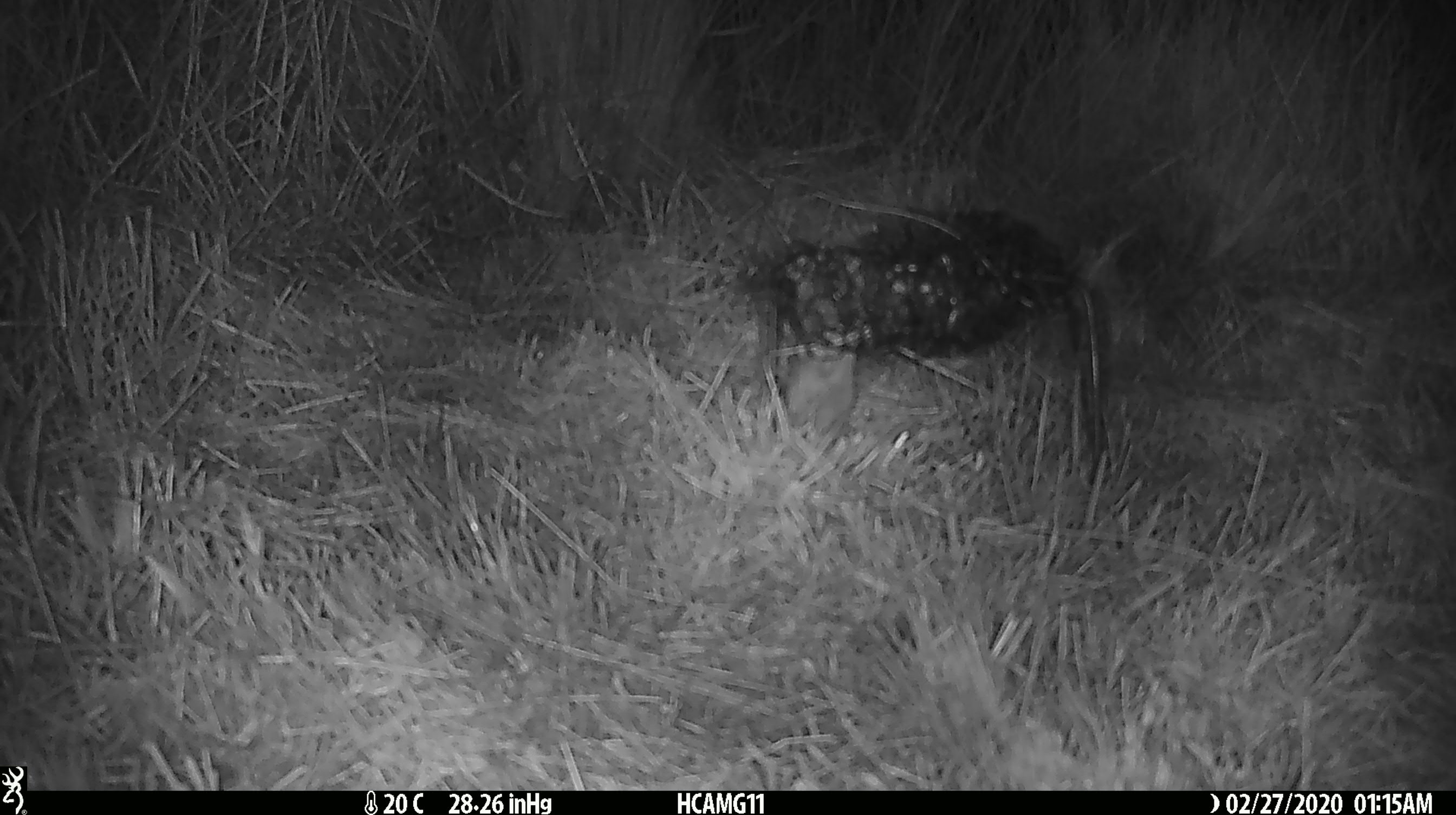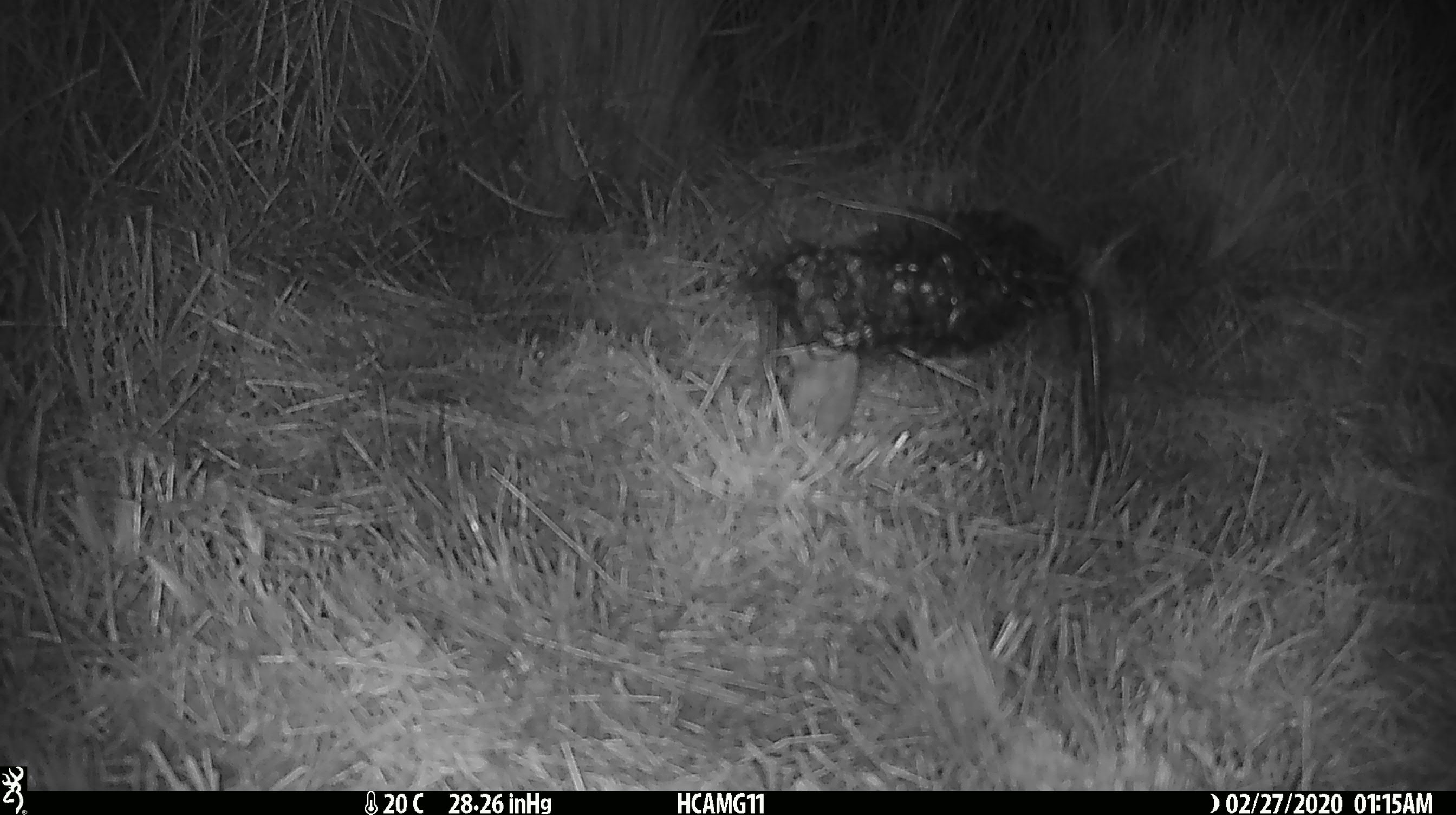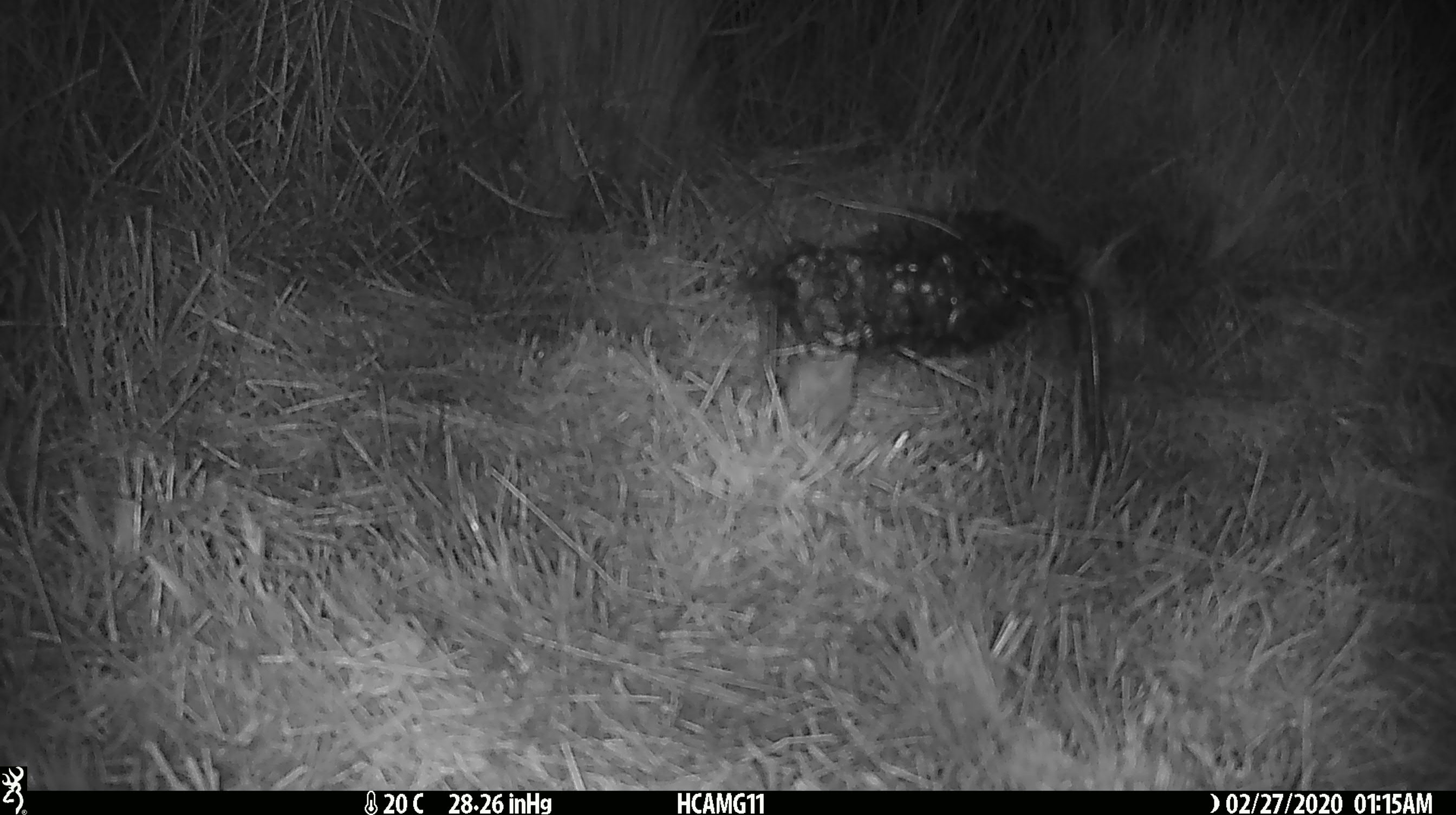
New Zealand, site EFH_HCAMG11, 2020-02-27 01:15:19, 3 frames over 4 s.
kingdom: Animalia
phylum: Chordata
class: Mammalia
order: Rodentia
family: Muridae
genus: Mus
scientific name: Mus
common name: mouse